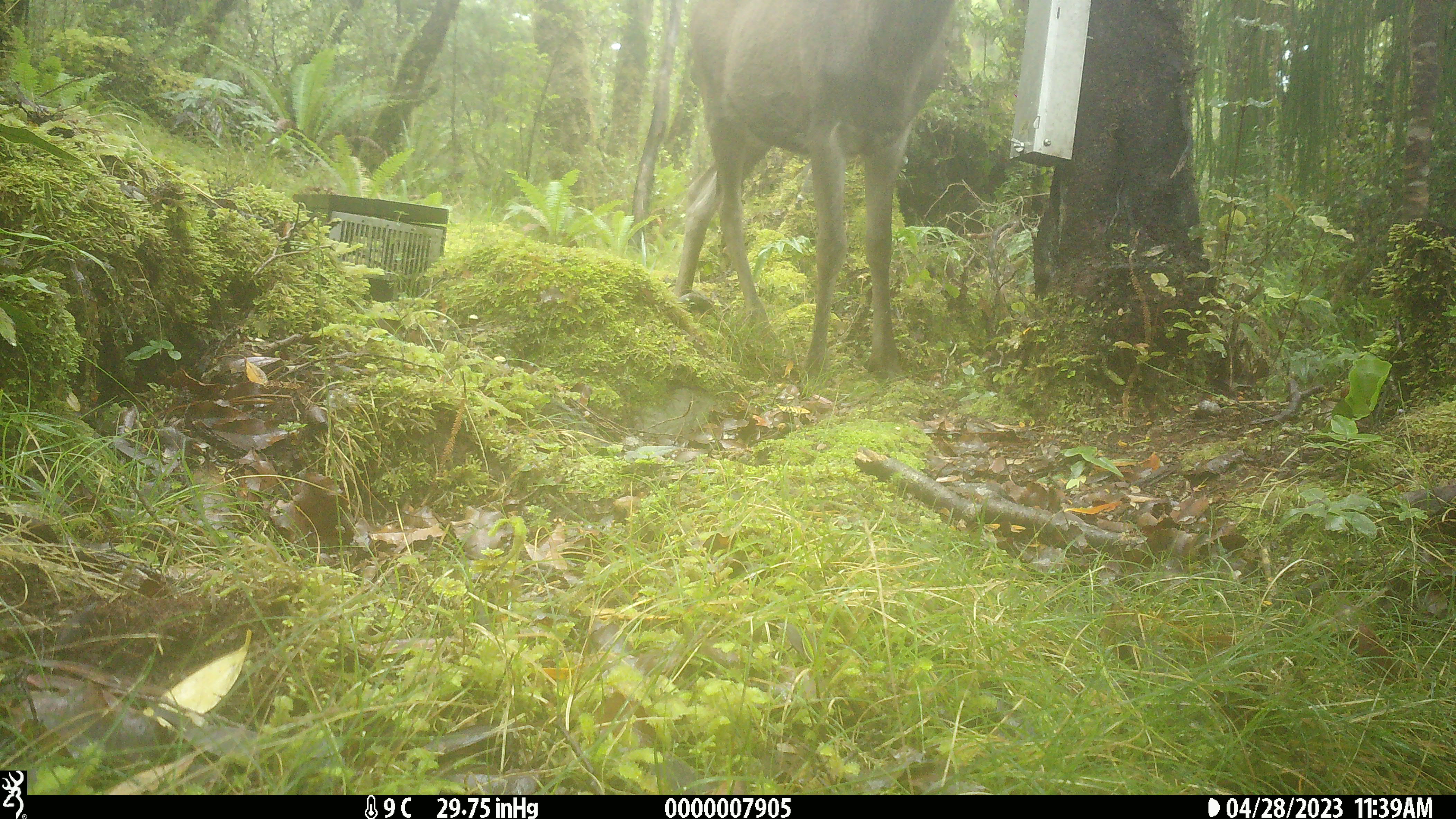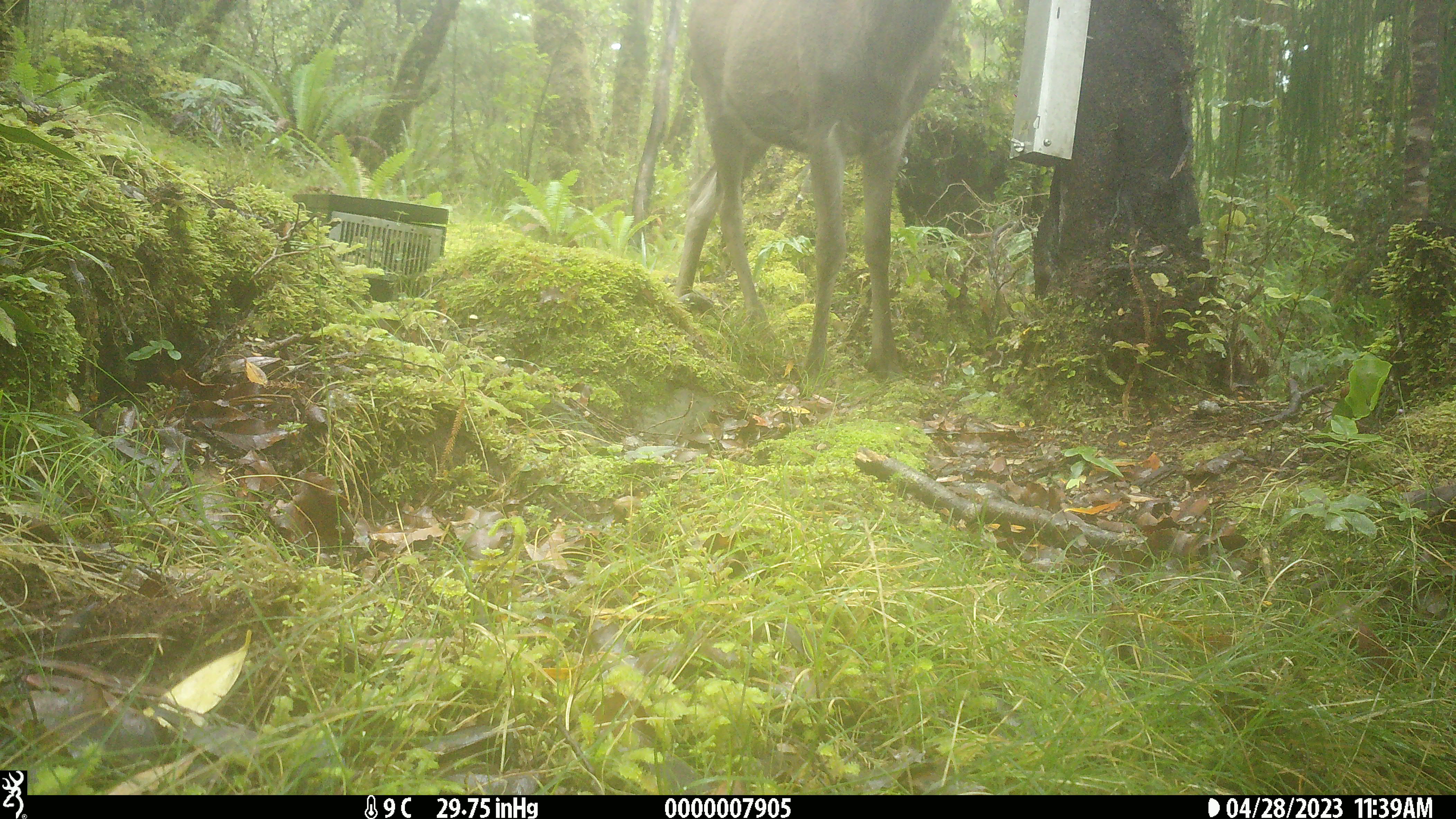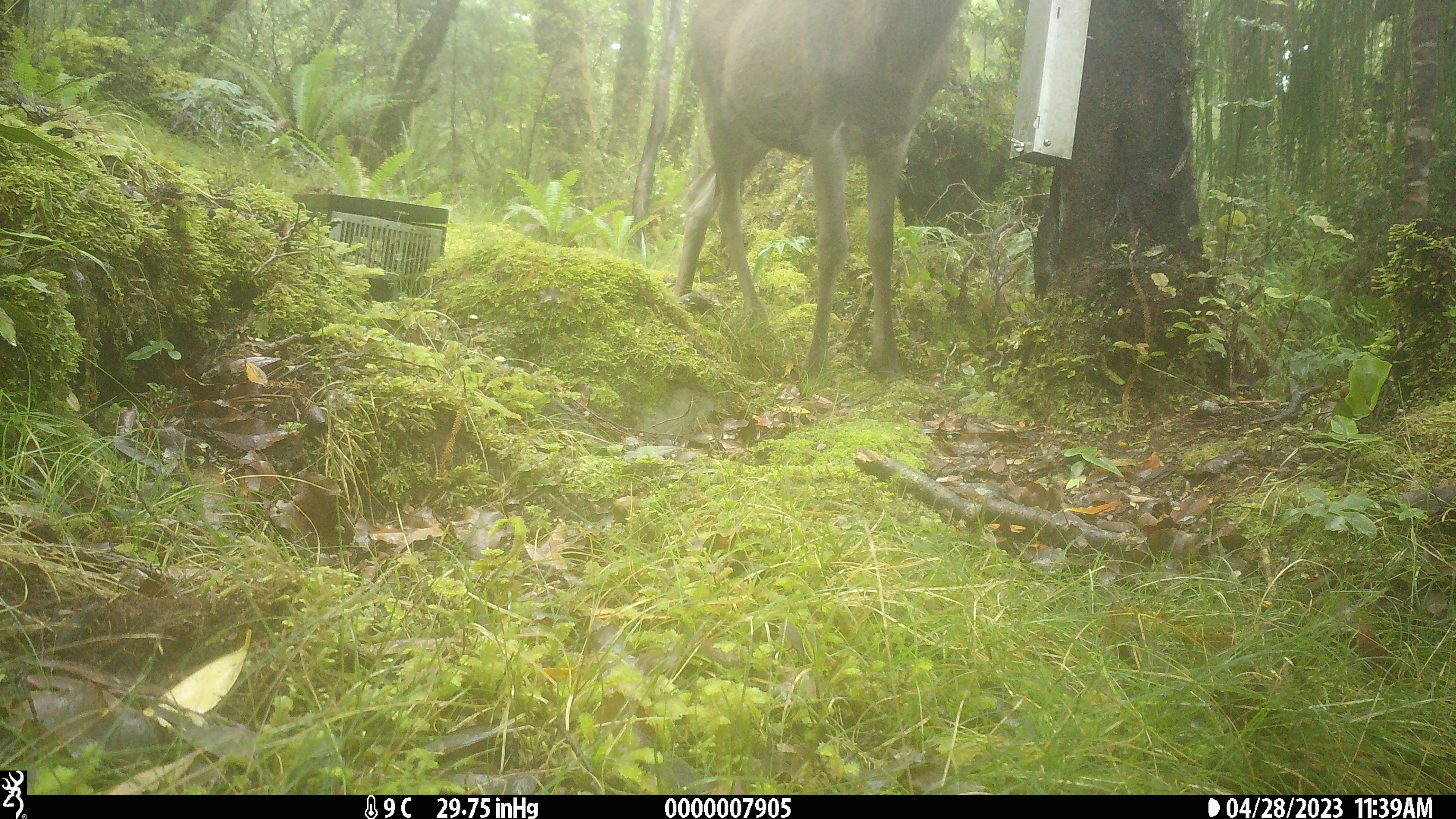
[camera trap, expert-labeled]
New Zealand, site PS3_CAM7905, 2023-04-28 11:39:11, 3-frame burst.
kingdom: Animalia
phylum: Chordata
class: Mammalia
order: Artiodactyla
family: Cervidae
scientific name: Cervidae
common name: deer